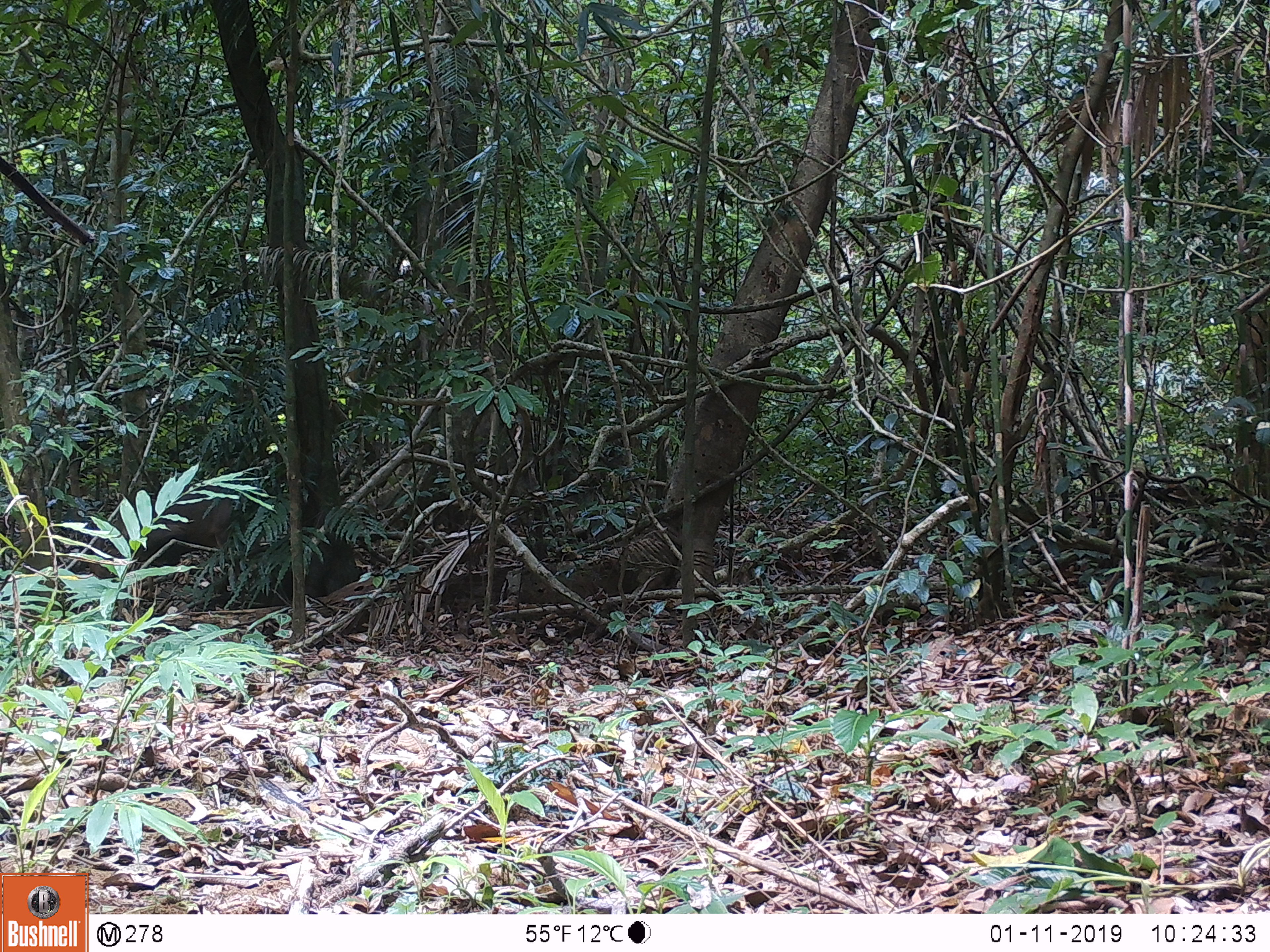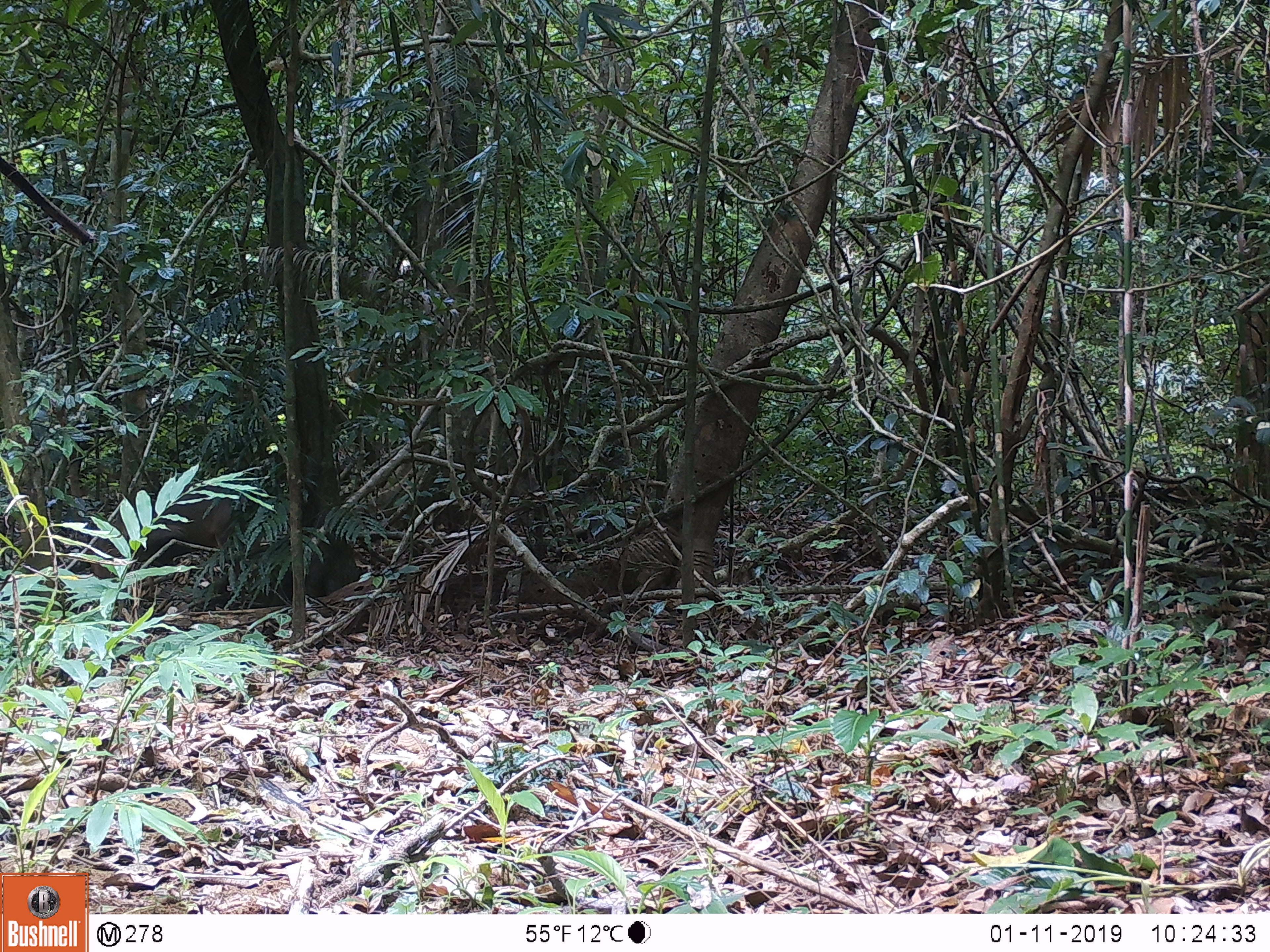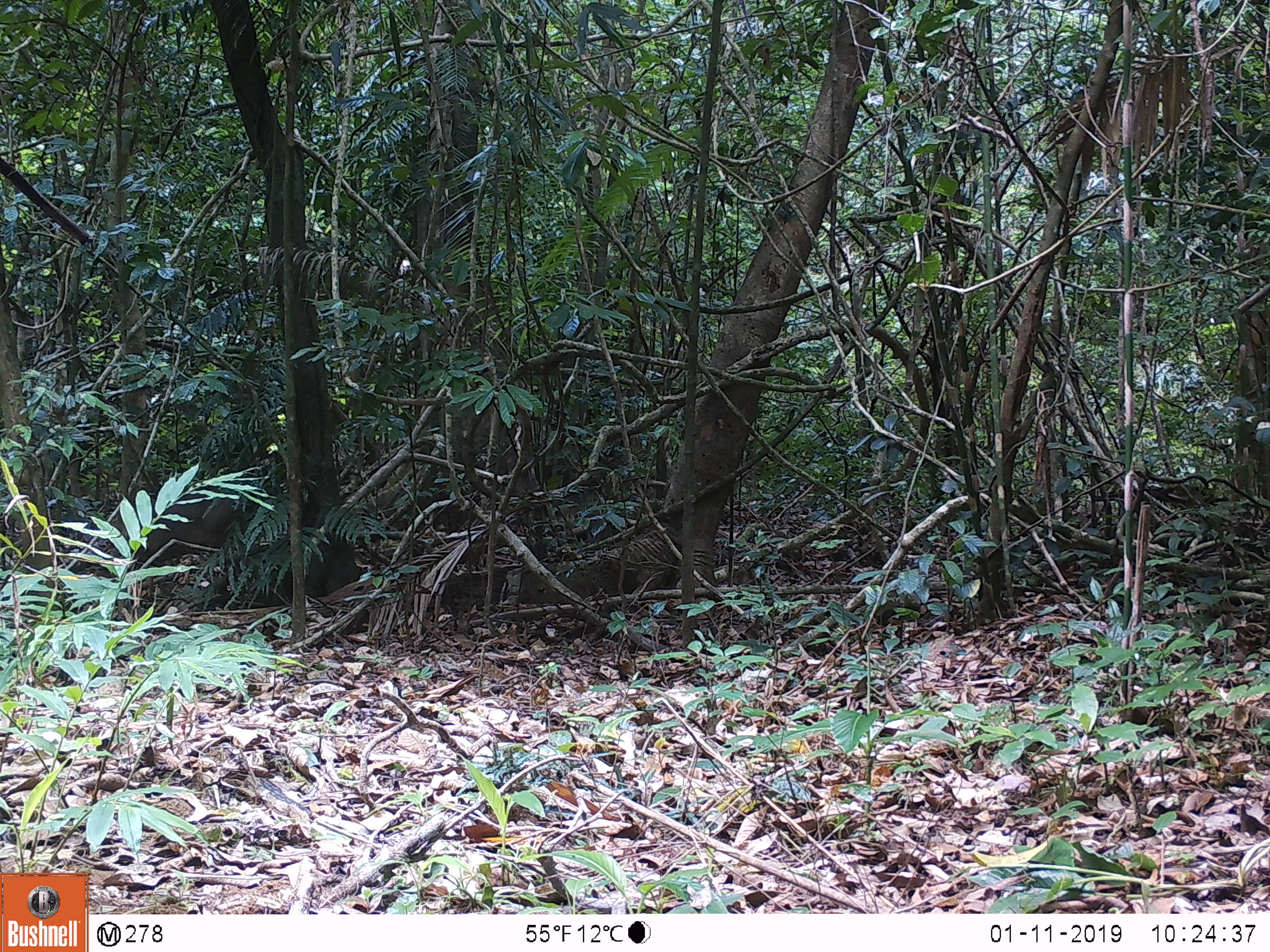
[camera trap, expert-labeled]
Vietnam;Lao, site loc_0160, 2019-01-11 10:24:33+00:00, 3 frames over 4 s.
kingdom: Animalia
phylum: Chordata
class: Mammalia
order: Artiodactyla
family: Cervidae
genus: Muntiacus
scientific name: Muntiacus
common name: muntjacs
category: unidentified muntjac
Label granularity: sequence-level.